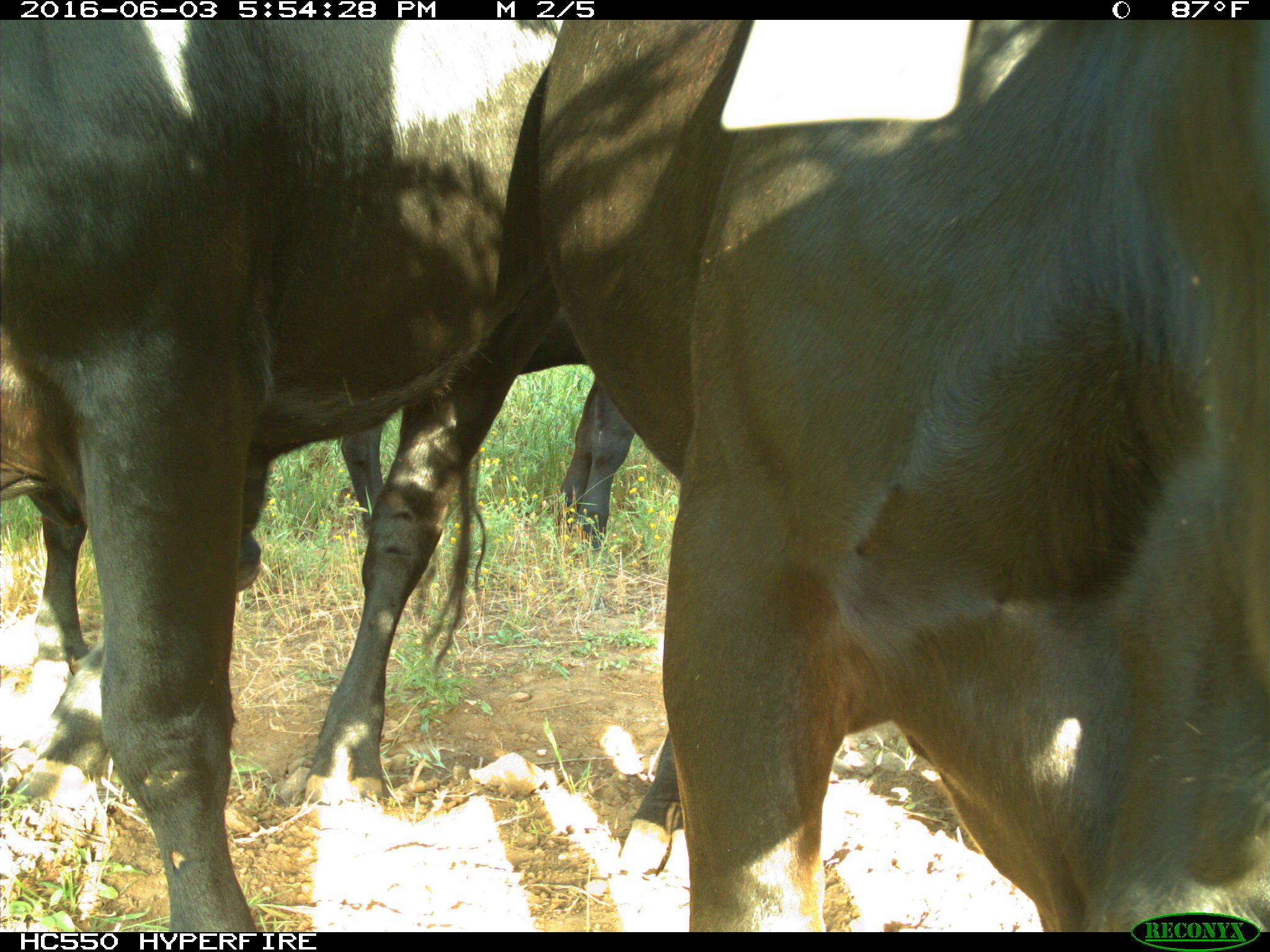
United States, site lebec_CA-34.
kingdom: Animalia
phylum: Chordata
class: Mammalia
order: Artiodactyla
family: Bovidae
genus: Bos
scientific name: Bos taurus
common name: domestic cow